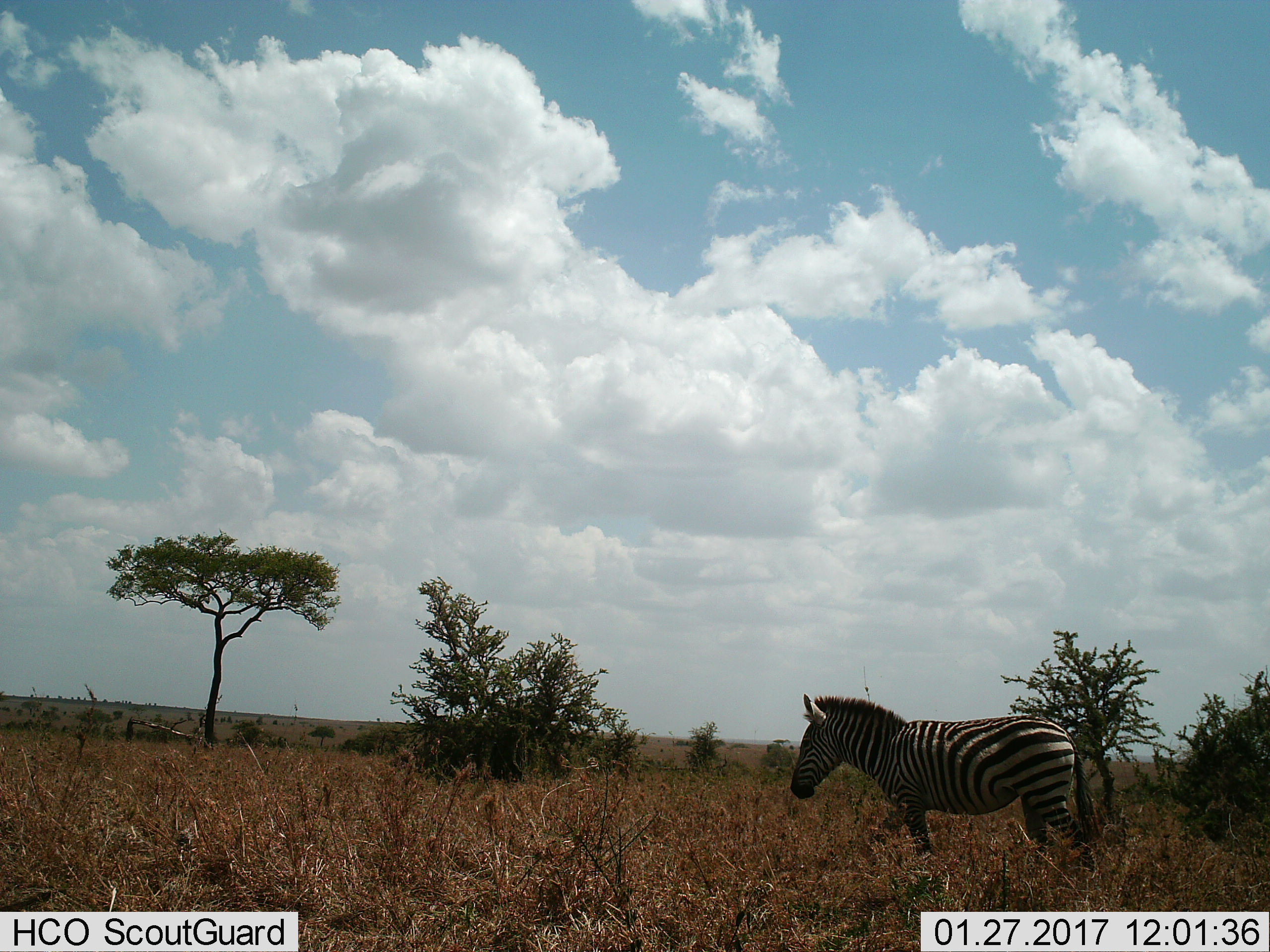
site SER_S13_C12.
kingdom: Animalia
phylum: Chordata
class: Mammalia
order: Perissodactyla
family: Equidae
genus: Equus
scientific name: Equus quagga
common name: plains zebra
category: zebraplains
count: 1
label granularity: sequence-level